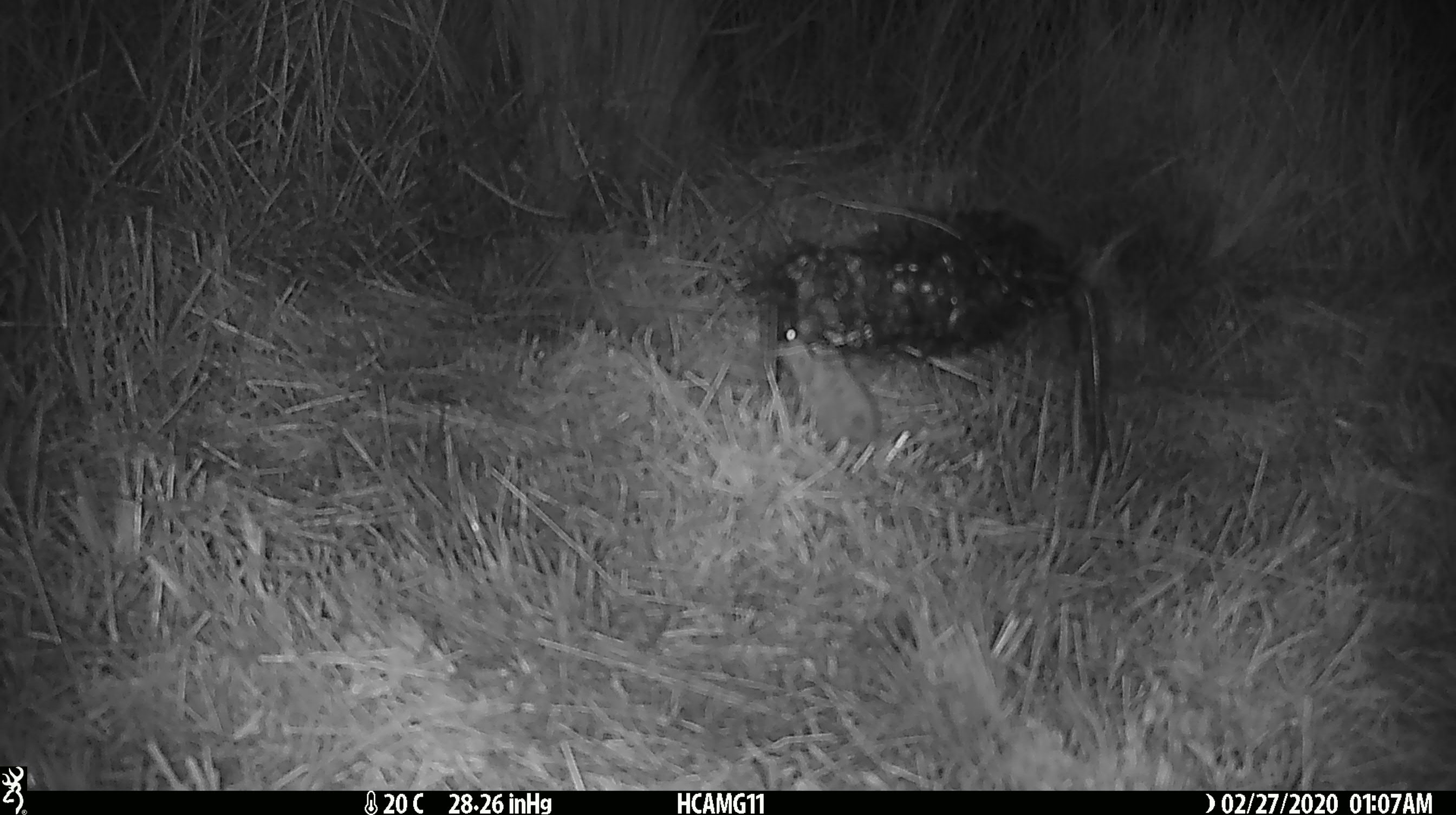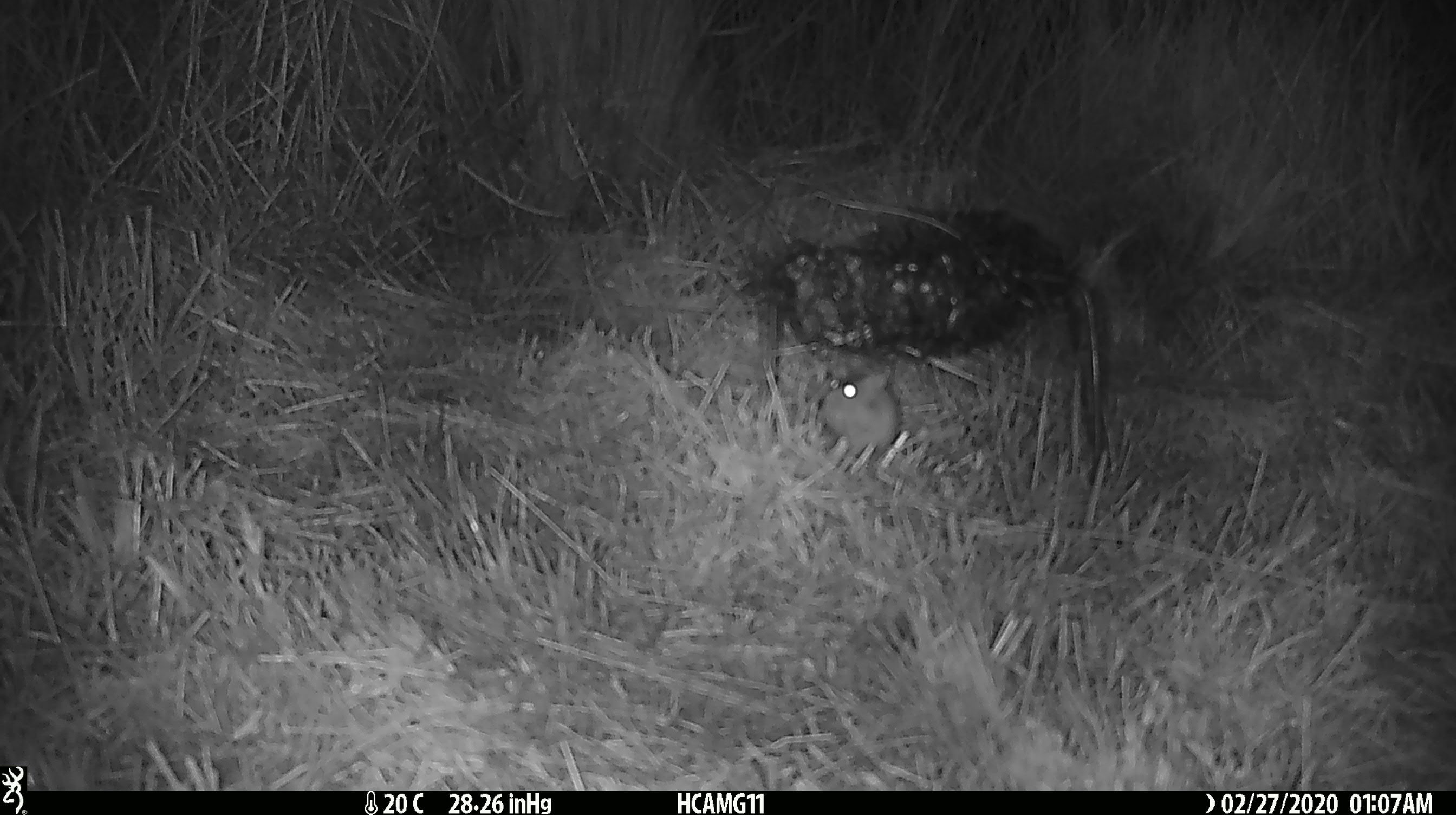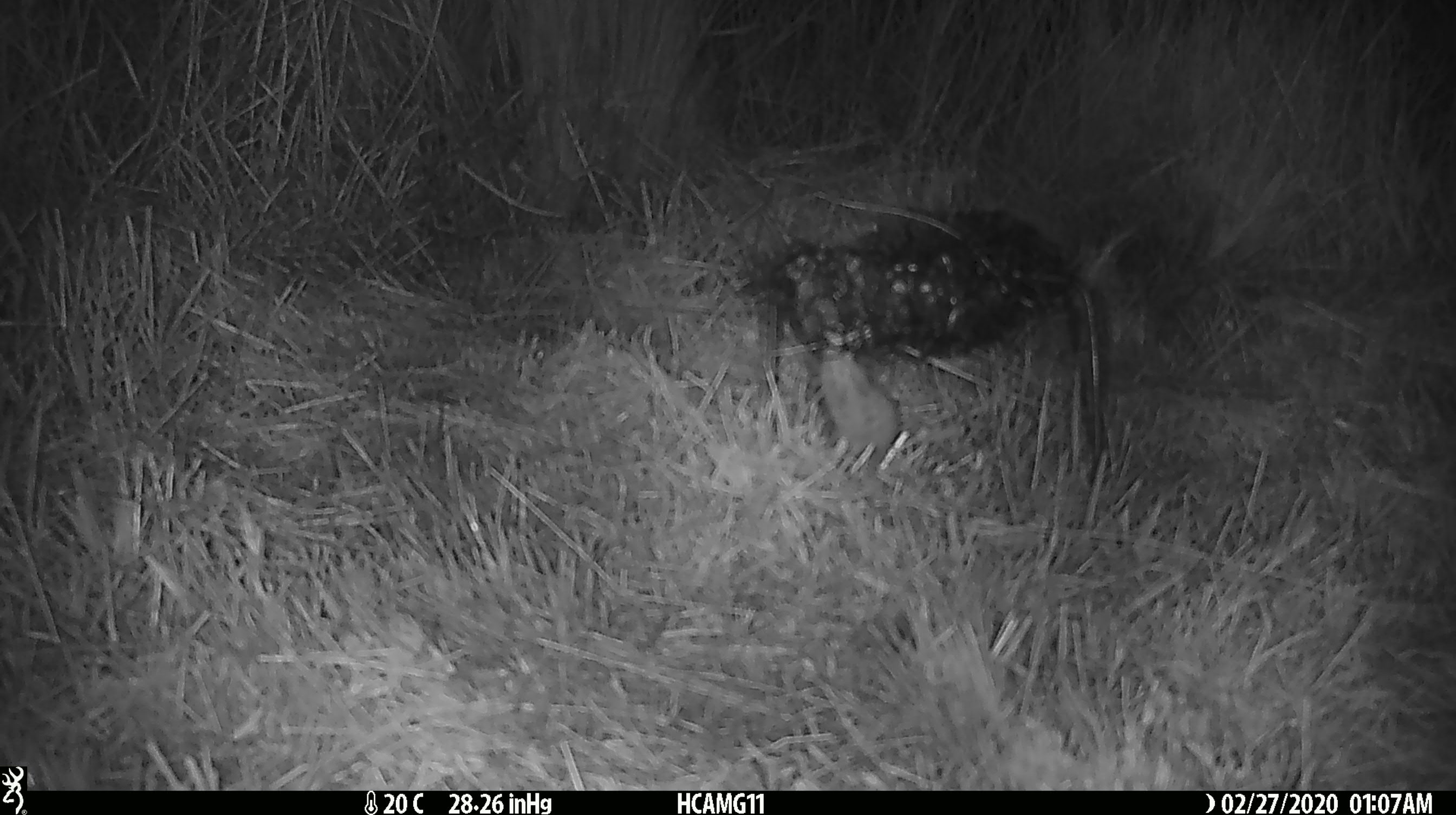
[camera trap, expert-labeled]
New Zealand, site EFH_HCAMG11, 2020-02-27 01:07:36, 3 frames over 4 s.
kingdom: Animalia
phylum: Chordata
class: Mammalia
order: Rodentia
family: Muridae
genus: Mus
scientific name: Mus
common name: mouse